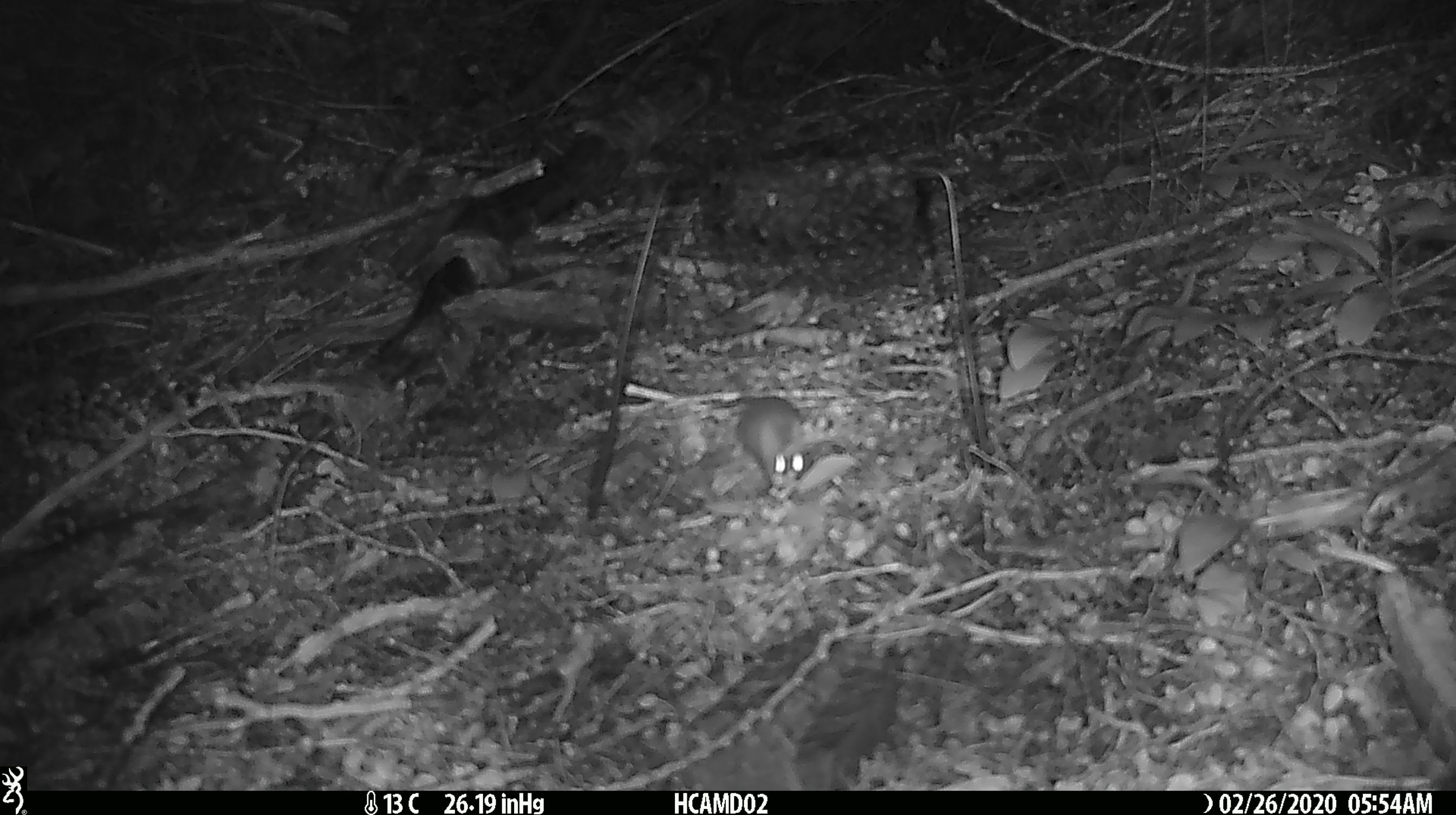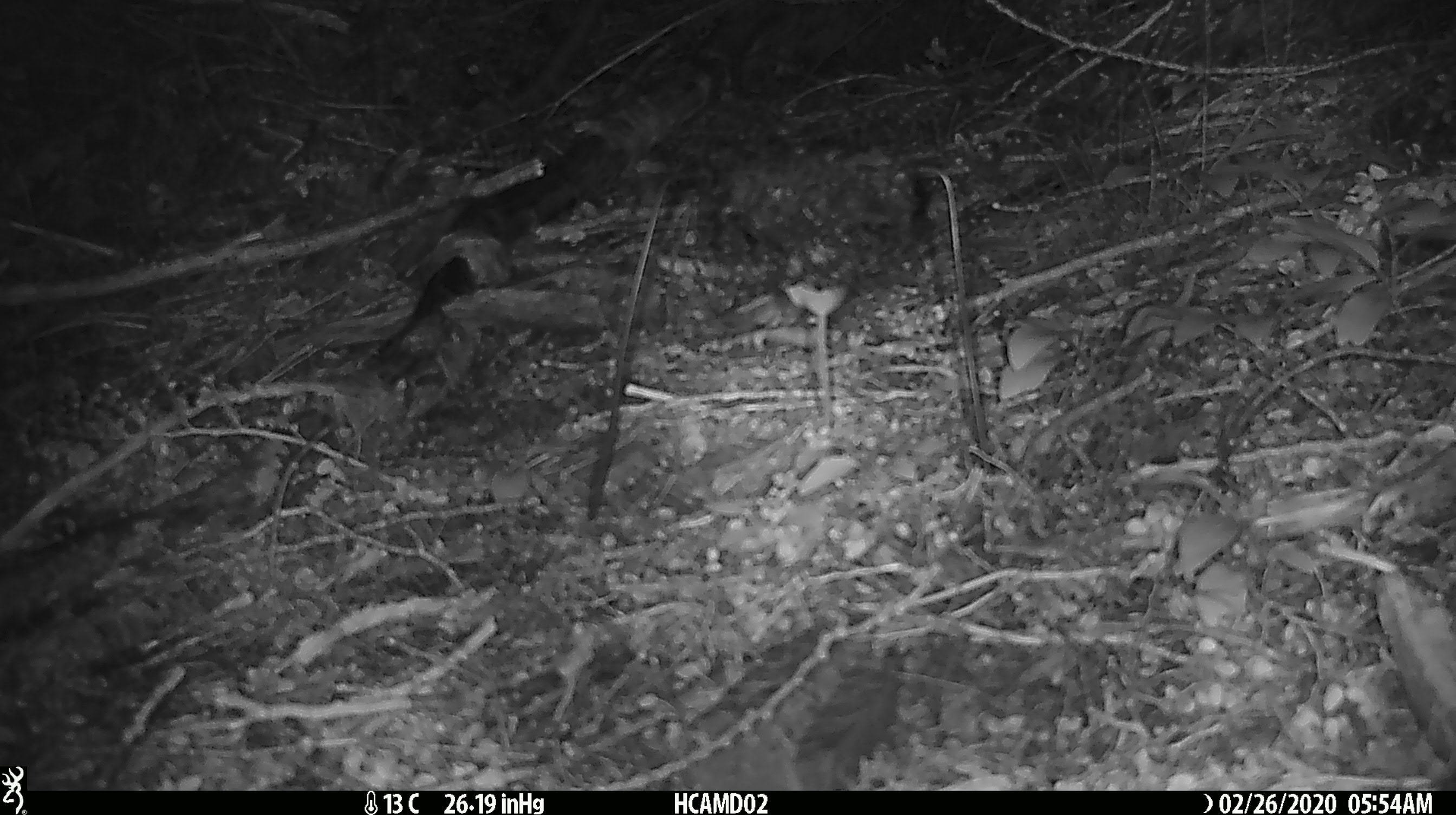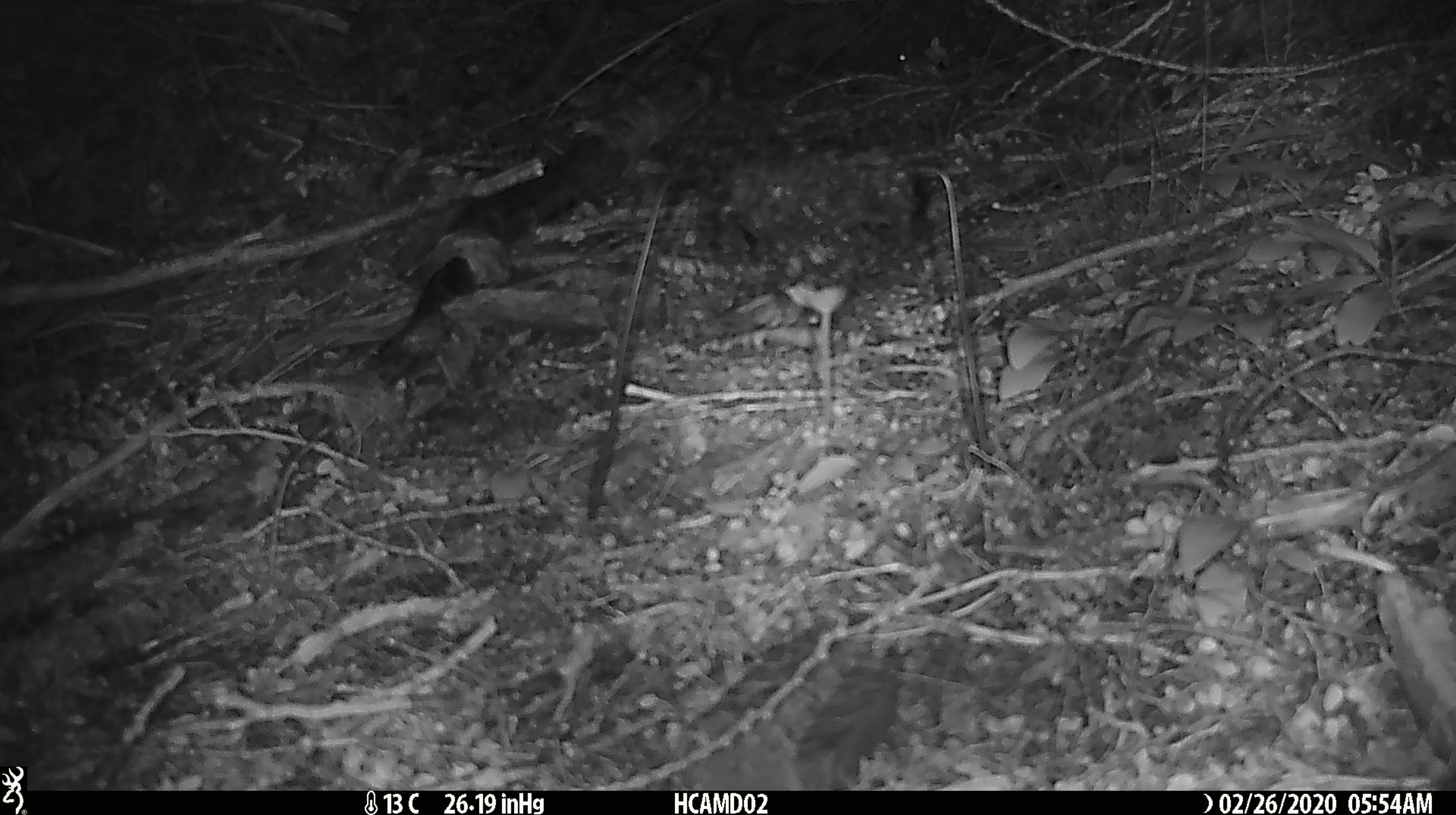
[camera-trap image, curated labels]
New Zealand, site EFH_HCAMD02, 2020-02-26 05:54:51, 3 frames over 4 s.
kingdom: Animalia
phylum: Chordata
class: Mammalia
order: Rodentia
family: Muridae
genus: Mus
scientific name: Mus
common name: mouse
Mouse (Mus).